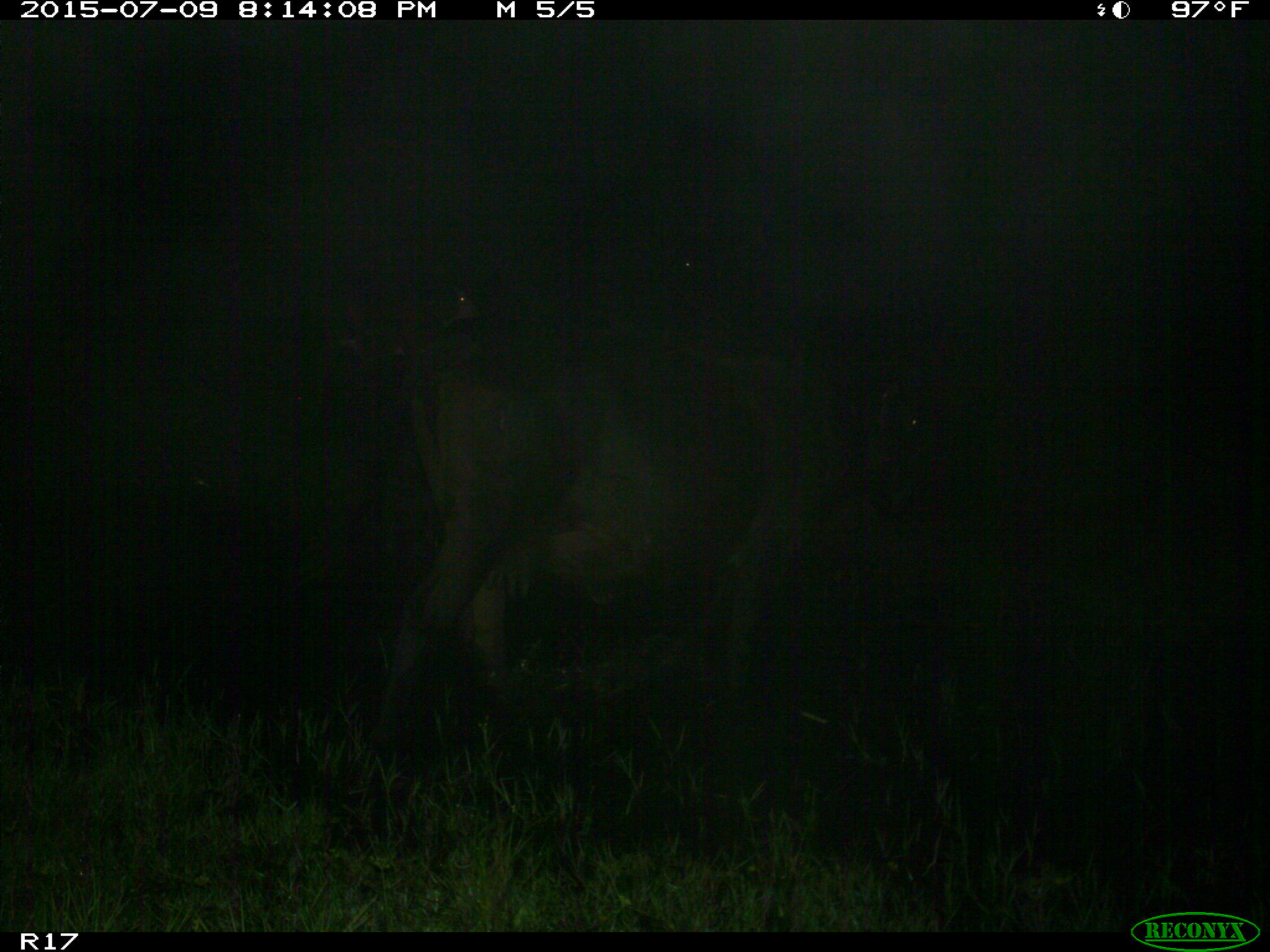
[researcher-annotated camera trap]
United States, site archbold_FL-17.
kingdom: Animalia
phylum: Chordata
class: Mammalia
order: Artiodactyla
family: Bovidae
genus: Bos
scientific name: Bos taurus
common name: domestic cow